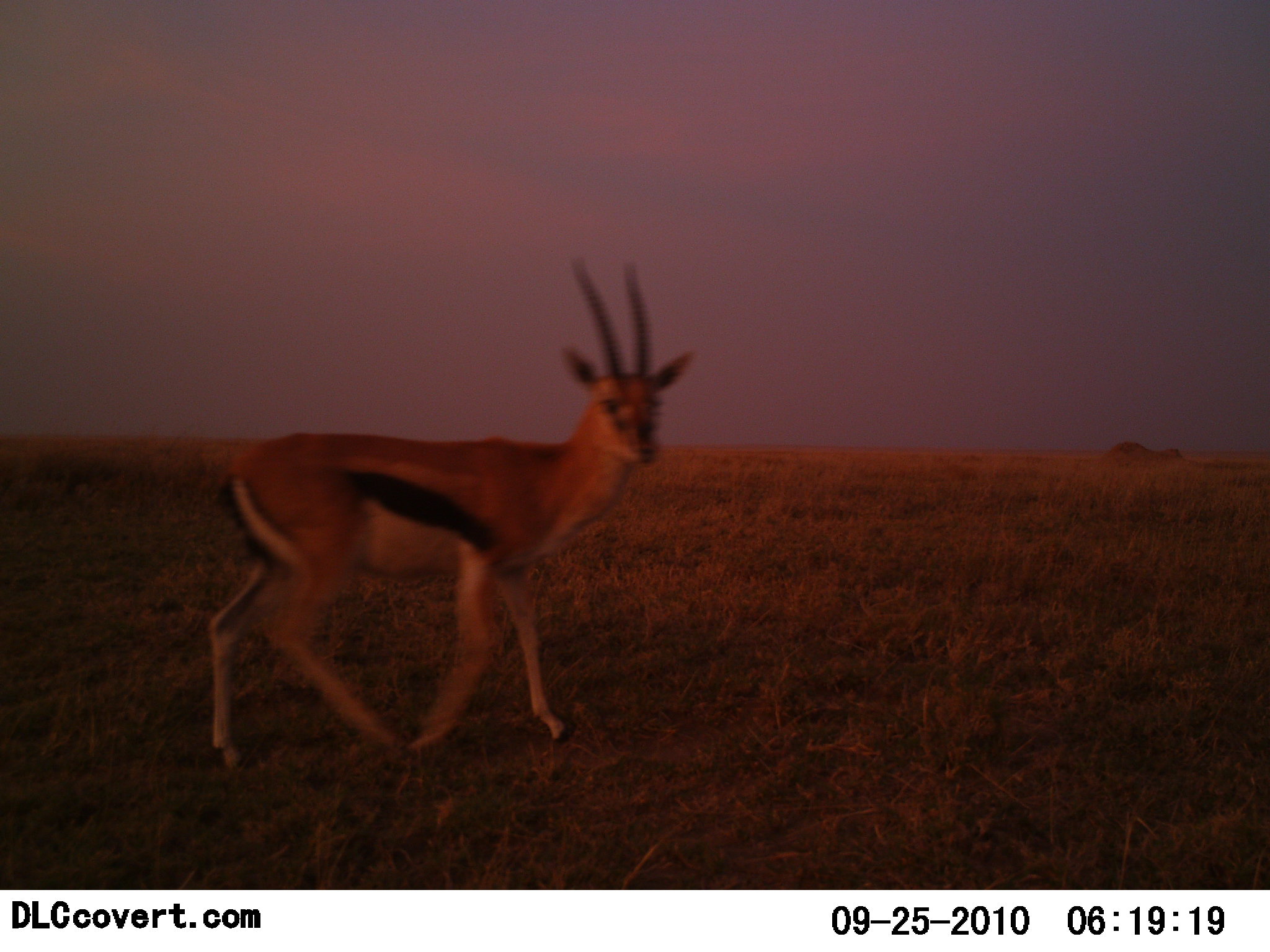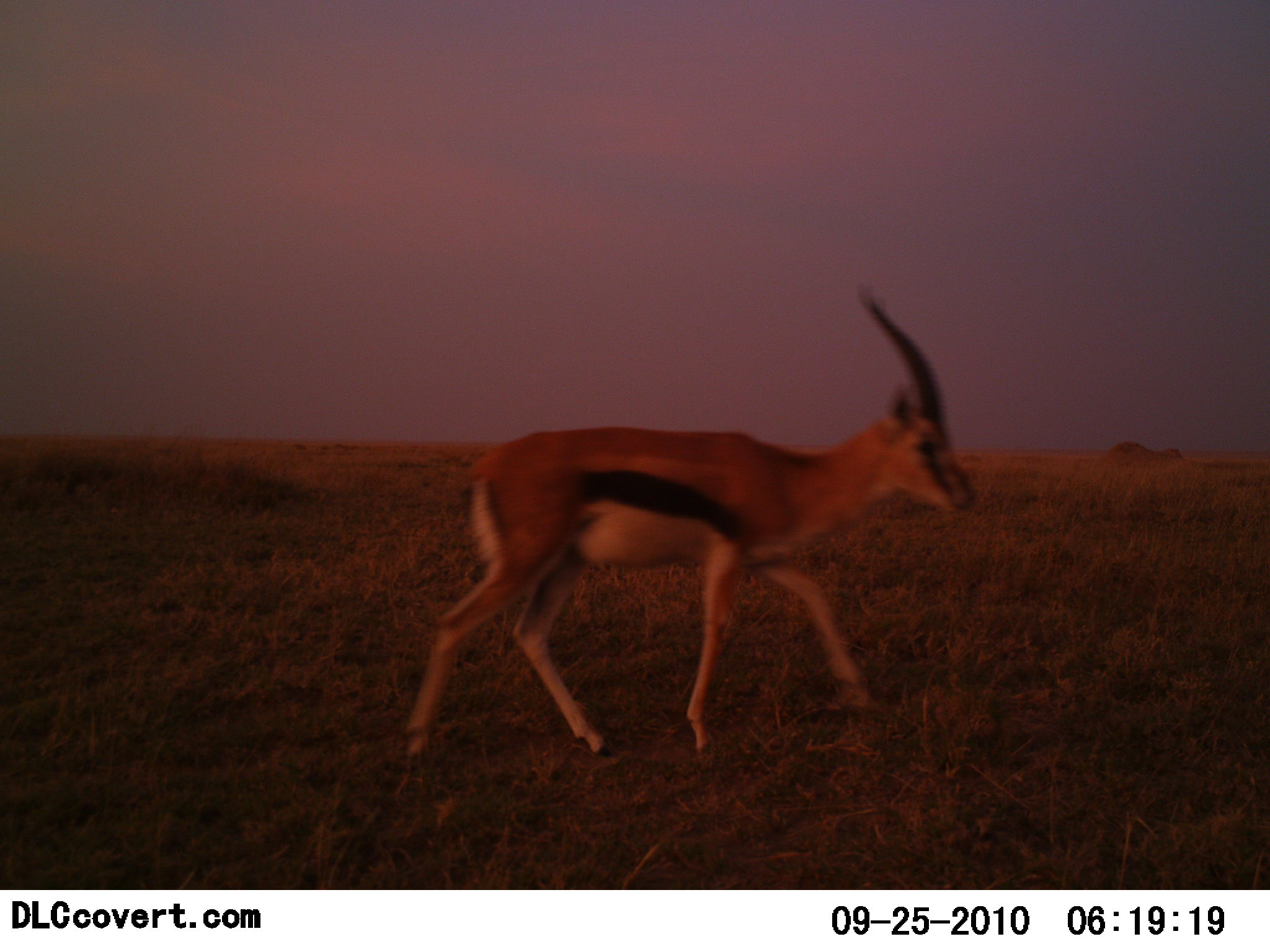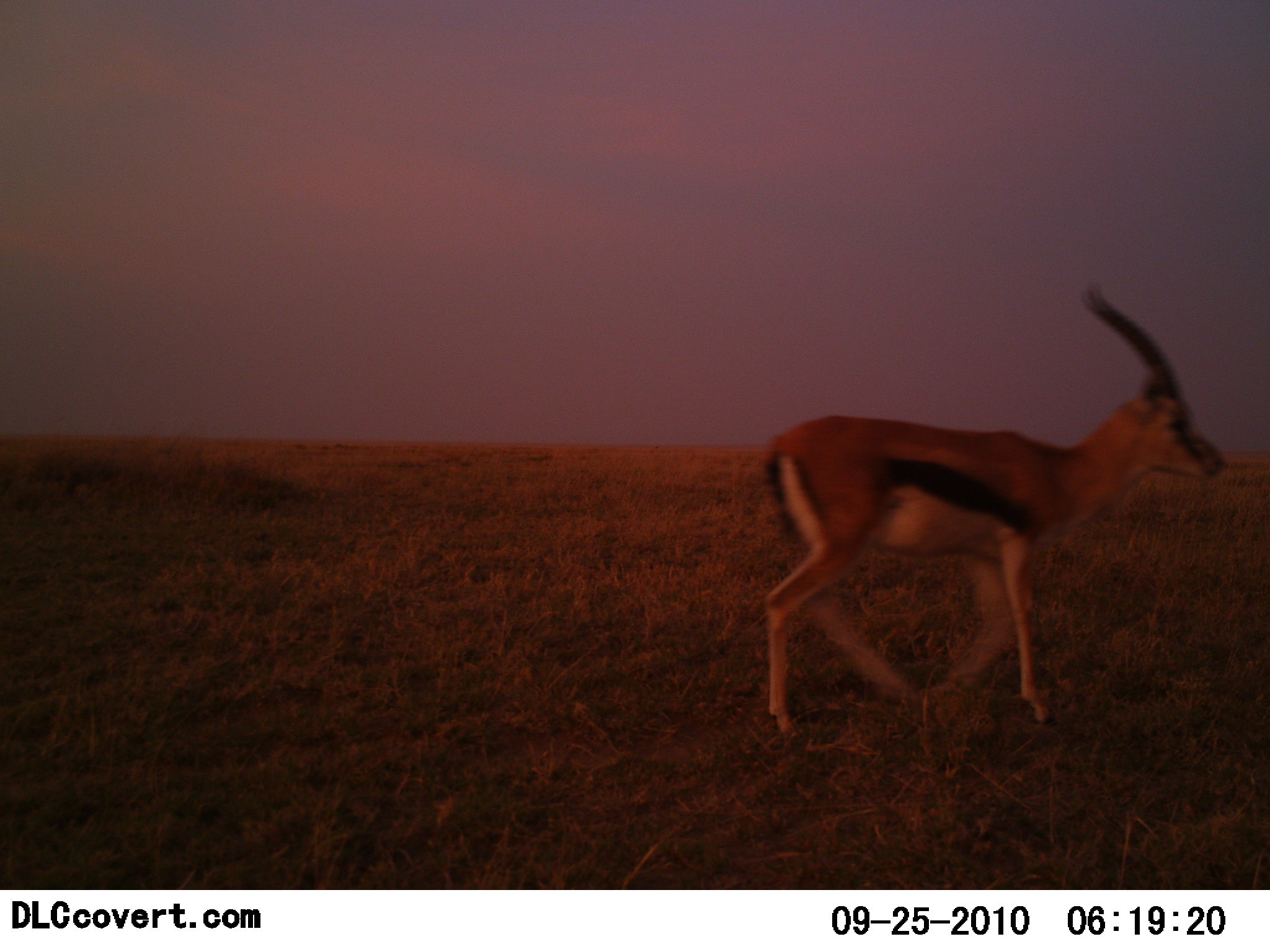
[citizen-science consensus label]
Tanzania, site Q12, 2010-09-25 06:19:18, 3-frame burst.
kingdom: Animalia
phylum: Chordata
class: Mammalia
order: Artiodactyla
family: Bovidae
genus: Eudorcas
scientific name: Eudorcas thomsonii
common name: thomson's gazelle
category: gazellethomsons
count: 1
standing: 21%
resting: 0%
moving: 100%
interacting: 0%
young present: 0%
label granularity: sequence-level